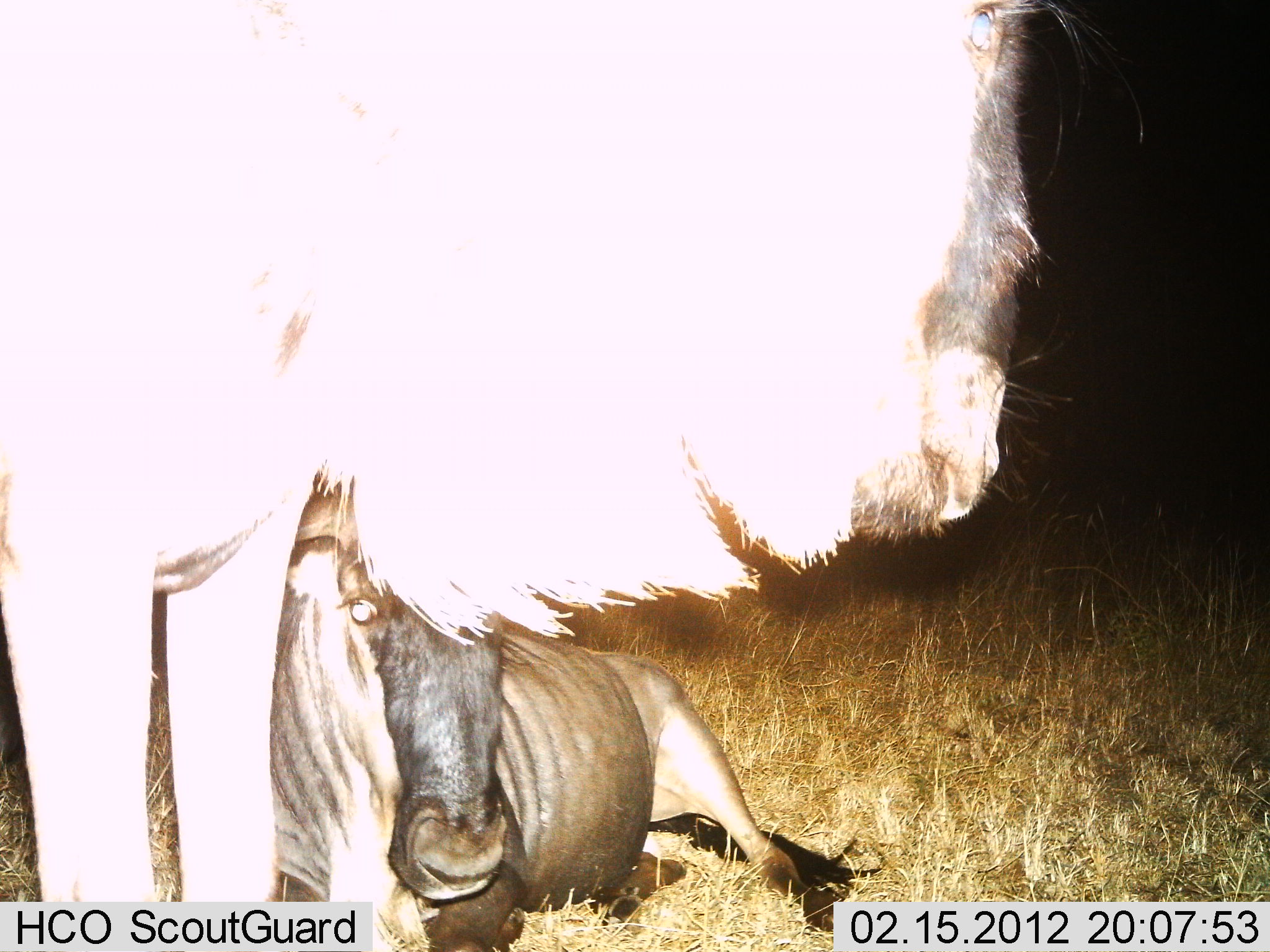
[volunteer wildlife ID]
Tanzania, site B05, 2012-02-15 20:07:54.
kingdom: Animalia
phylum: Chordata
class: Mammalia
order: Artiodactyla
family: Bovidae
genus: Connochaetes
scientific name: Connochaetes taurinus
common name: blue wildebeest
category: wildebeest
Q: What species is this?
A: Wildebeest (blue wildebeest) (Connochaetes taurinus).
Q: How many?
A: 2.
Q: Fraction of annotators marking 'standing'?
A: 65%.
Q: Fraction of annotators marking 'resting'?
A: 100%.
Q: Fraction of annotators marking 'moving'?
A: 0%.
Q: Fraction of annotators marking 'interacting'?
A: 0%.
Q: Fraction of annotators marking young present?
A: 6%.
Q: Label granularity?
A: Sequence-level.